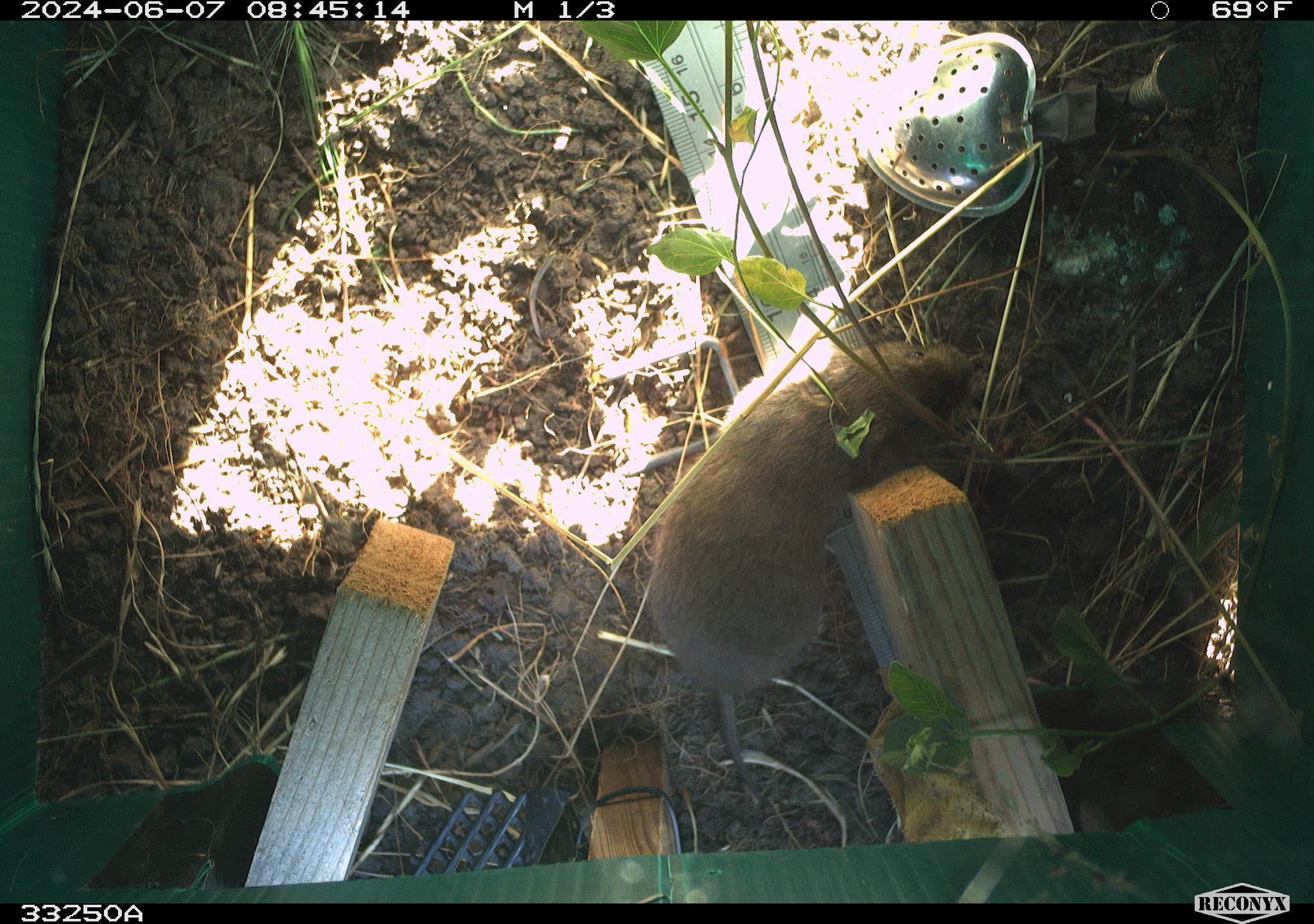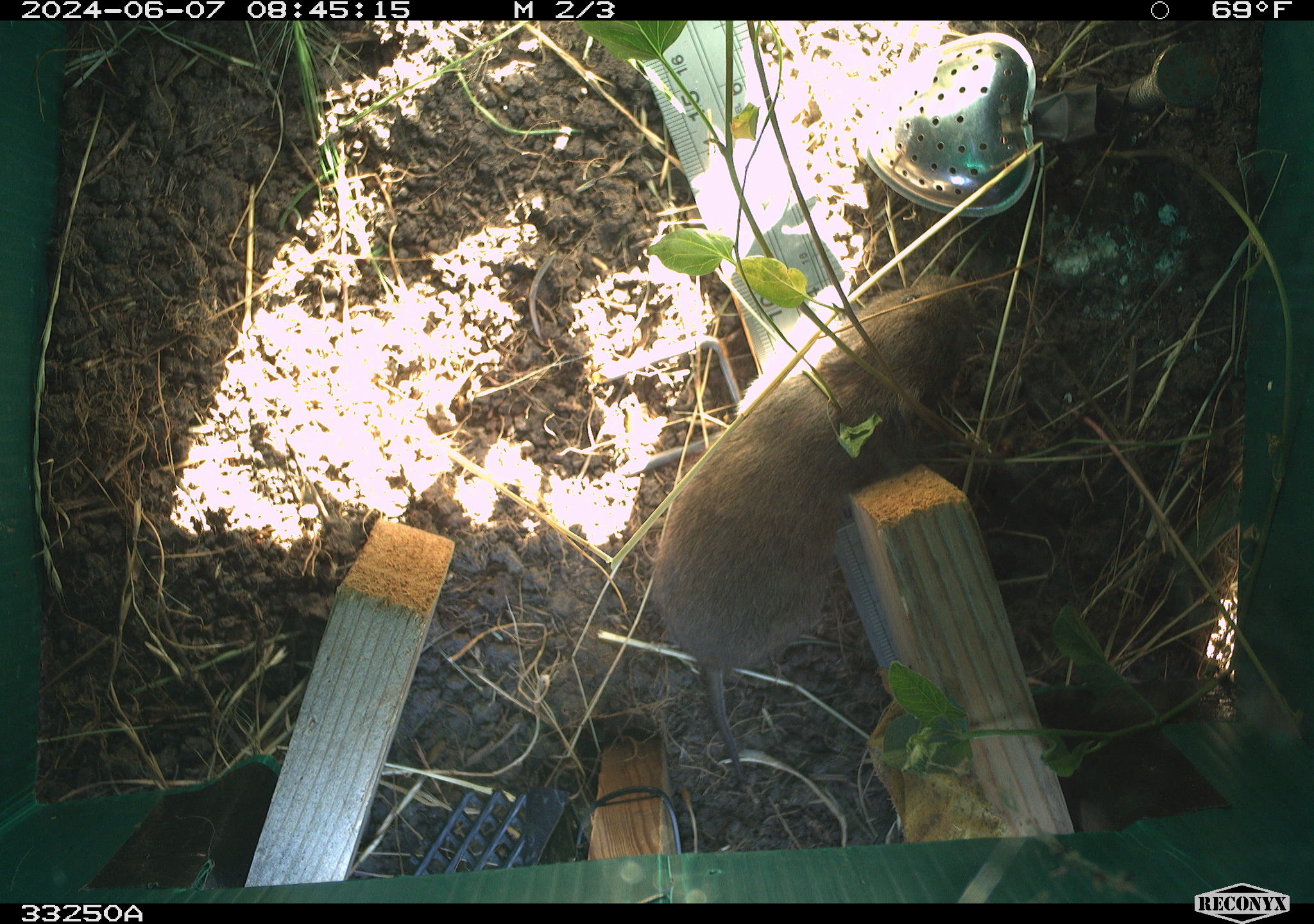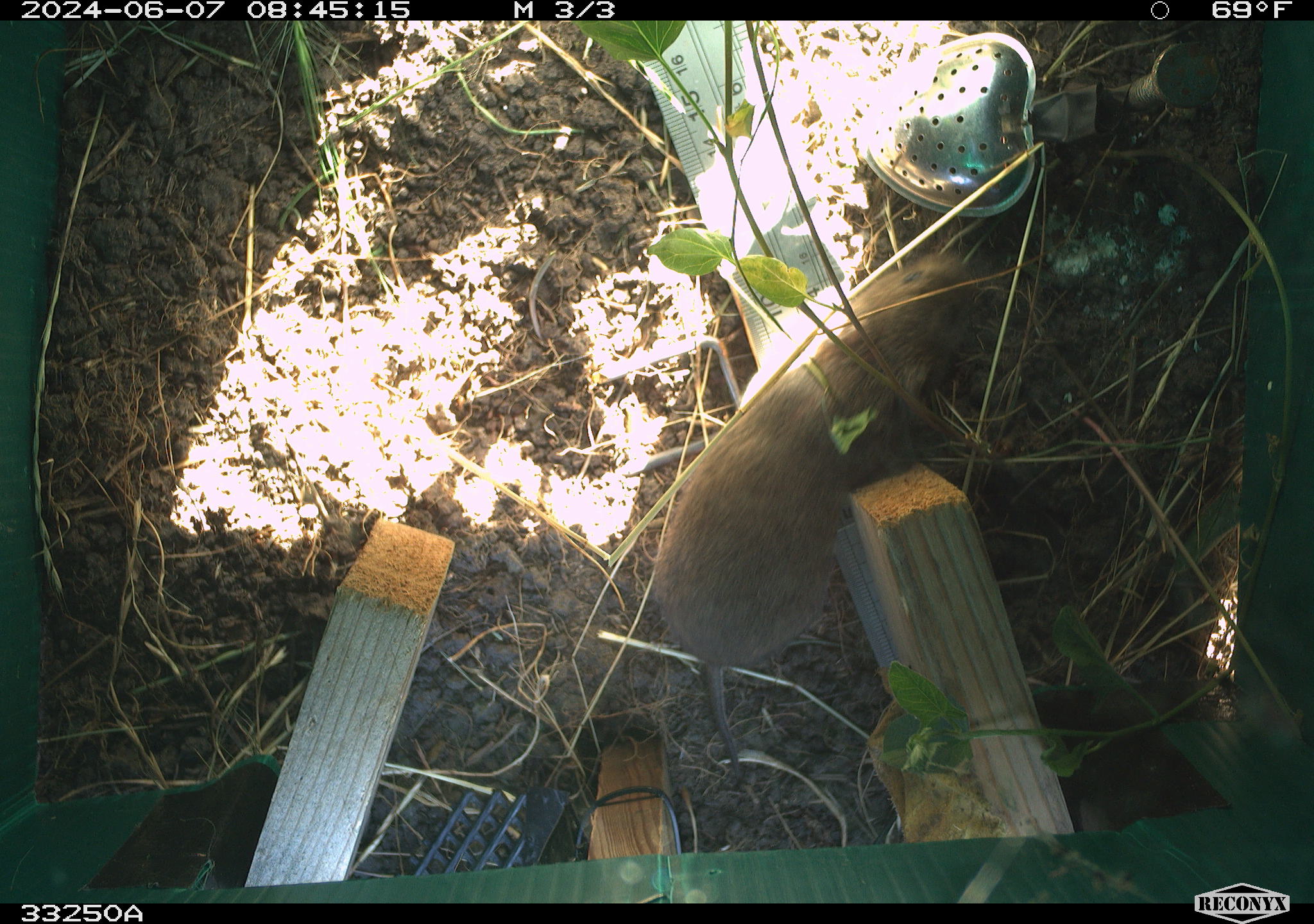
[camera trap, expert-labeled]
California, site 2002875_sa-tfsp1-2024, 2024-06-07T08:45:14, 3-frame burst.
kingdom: Animalia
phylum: Chordata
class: Mammalia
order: Rodentia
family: Cricetidae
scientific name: Arvicolinae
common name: voles, lemmings, and muskrats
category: arvicolinae subfamily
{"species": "arvicolinae subfamily (voles, lemmings, and muskrats) (Arvicolinae)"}